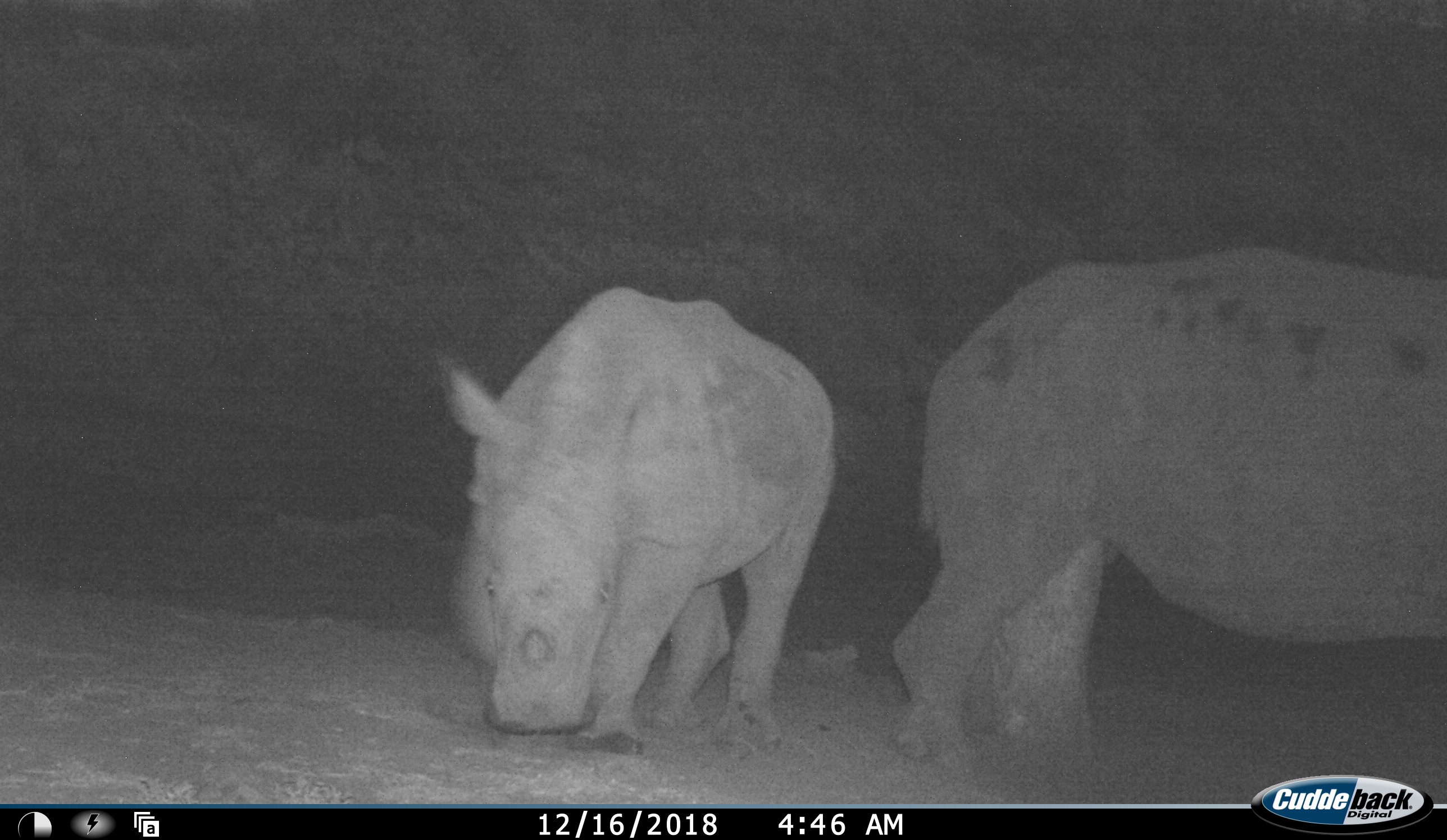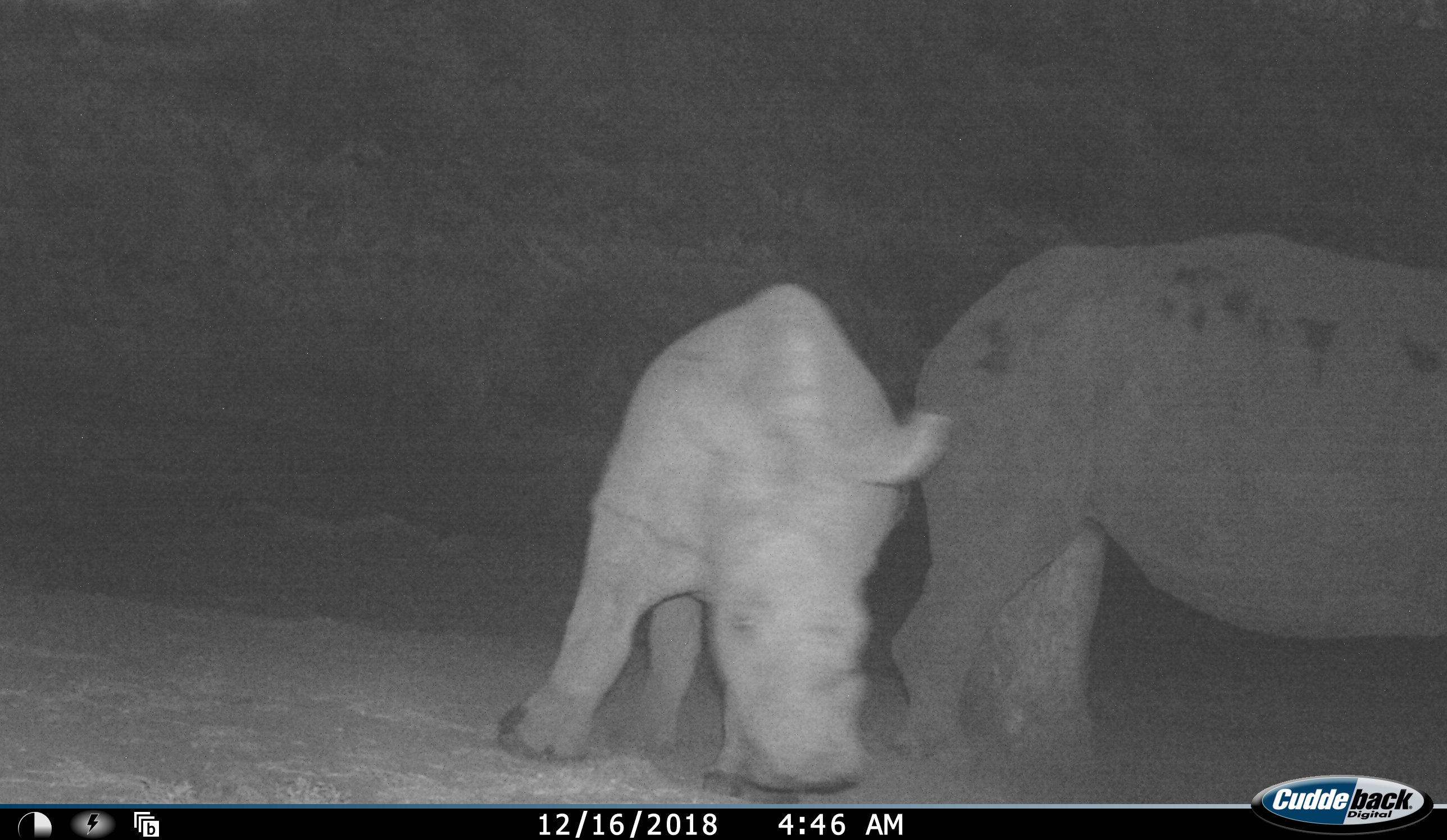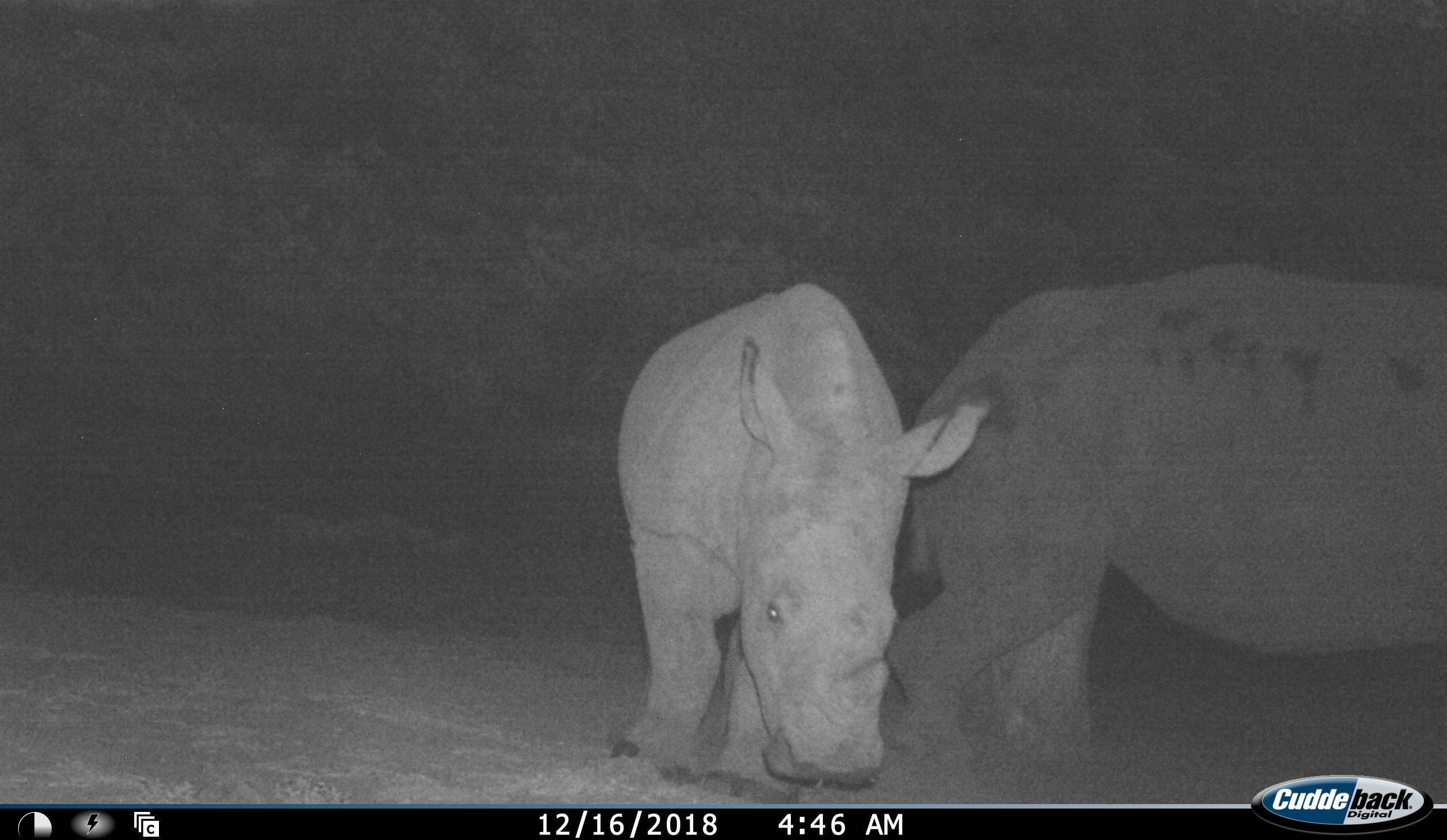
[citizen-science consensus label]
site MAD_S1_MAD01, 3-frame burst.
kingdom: Animalia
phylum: Chordata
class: Mammalia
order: Perissodactyla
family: Rhinocerotidae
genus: Ceratotherium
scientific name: Ceratotherium simum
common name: white rhinoceros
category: rhinoceroswhite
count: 2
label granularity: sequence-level